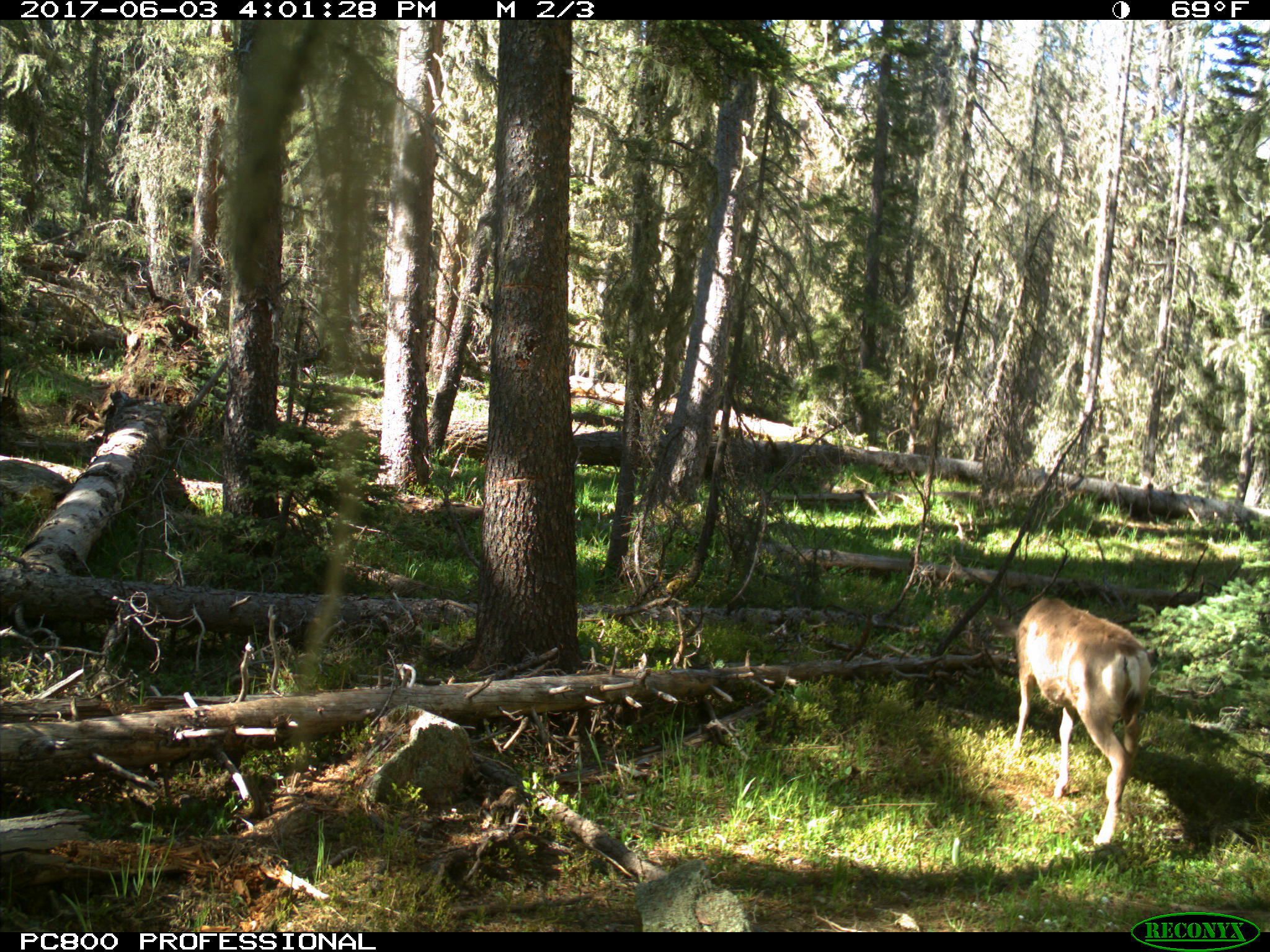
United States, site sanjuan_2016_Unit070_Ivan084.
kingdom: Animalia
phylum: Chordata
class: Mammalia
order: Artiodactyla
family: Cervidae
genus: Odocoileus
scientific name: Odocoileus hemionus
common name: mule deer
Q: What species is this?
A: Odocoileus hemionus (mule deer).